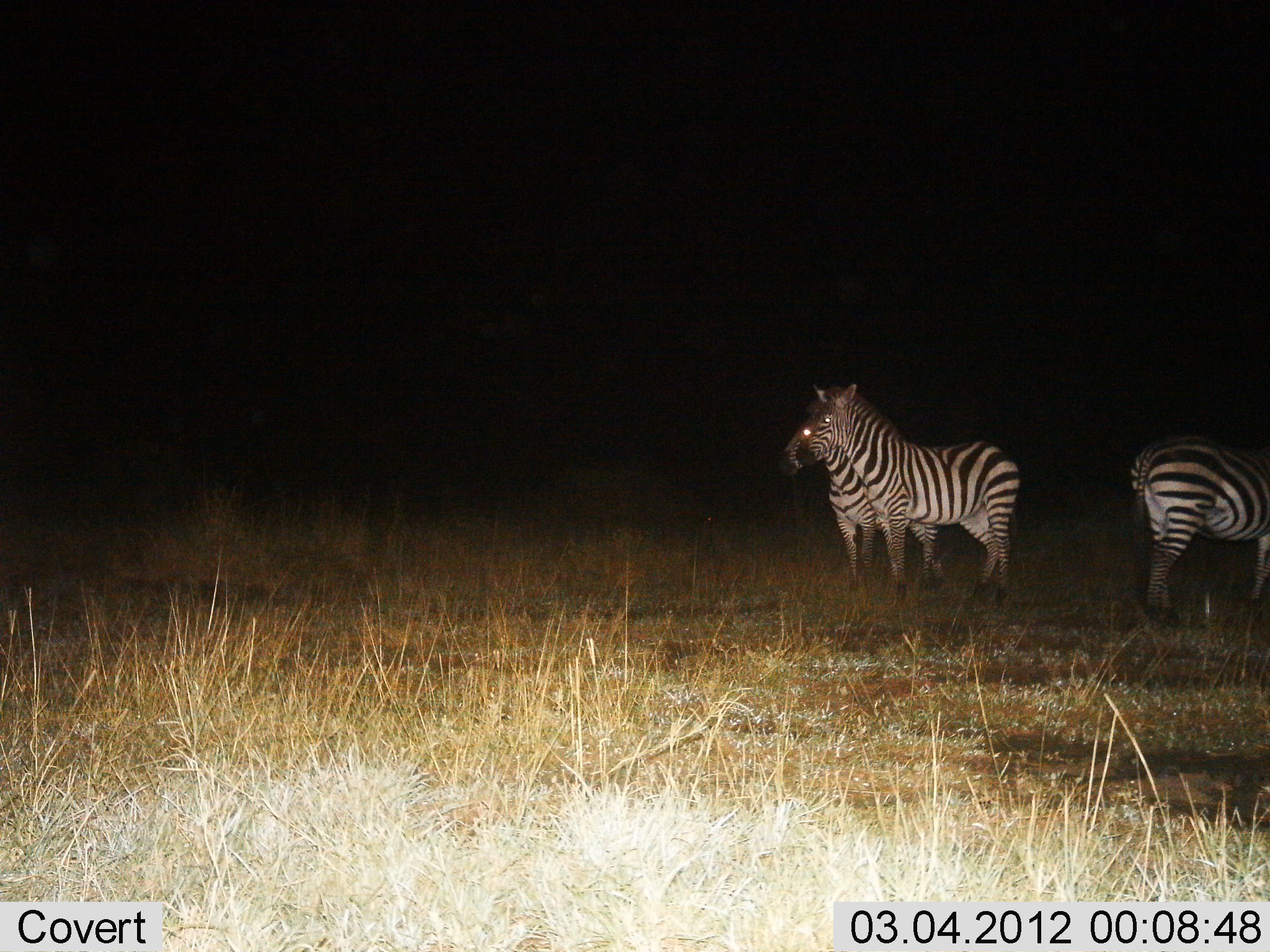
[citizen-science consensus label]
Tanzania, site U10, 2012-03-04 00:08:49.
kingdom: Animalia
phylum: Chordata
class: Mammalia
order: Perissodactyla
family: Equidae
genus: Equus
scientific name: Equus quagga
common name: plains zebra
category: zebra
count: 3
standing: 100%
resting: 0%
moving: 0%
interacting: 0%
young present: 5%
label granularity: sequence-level